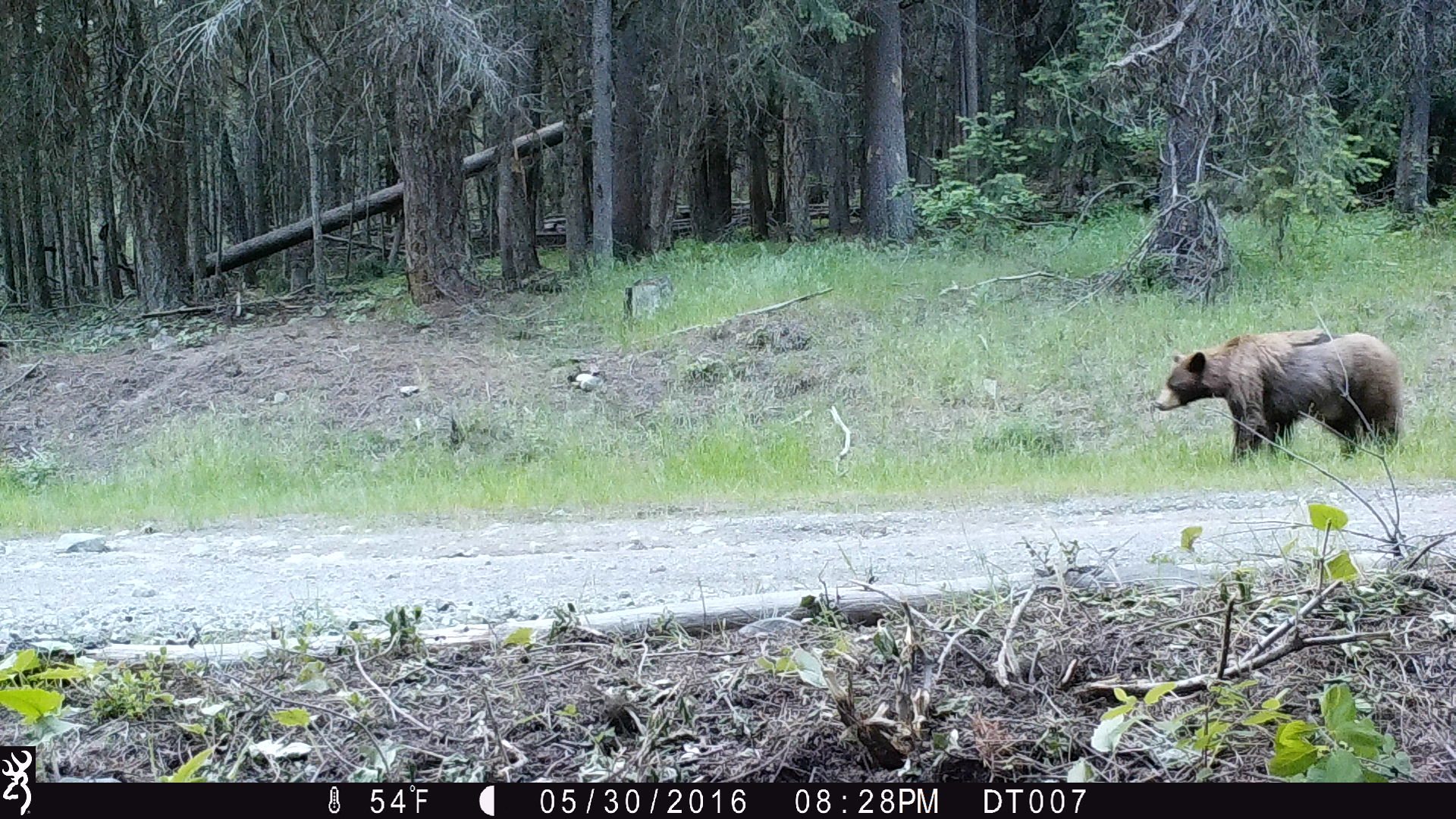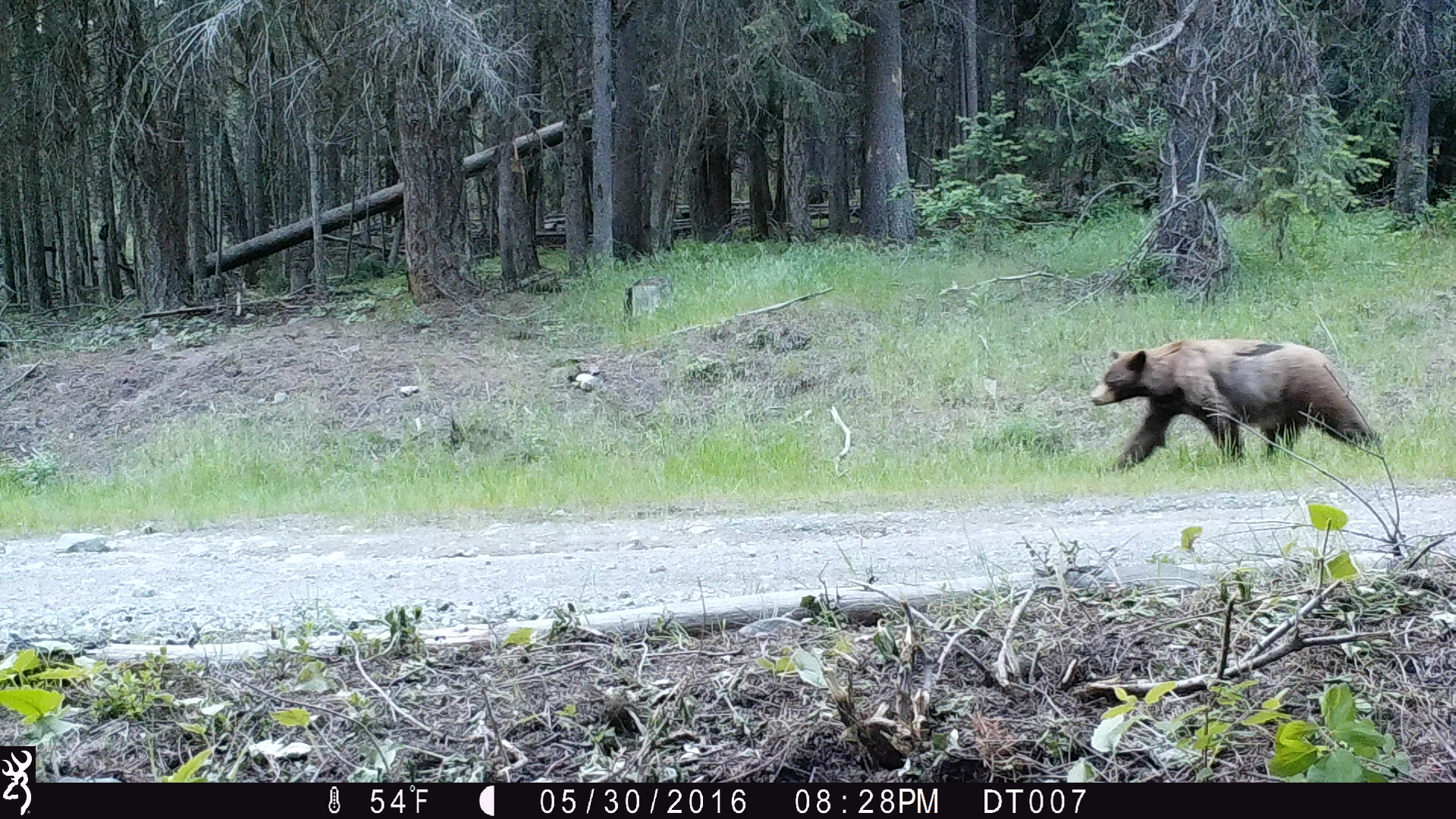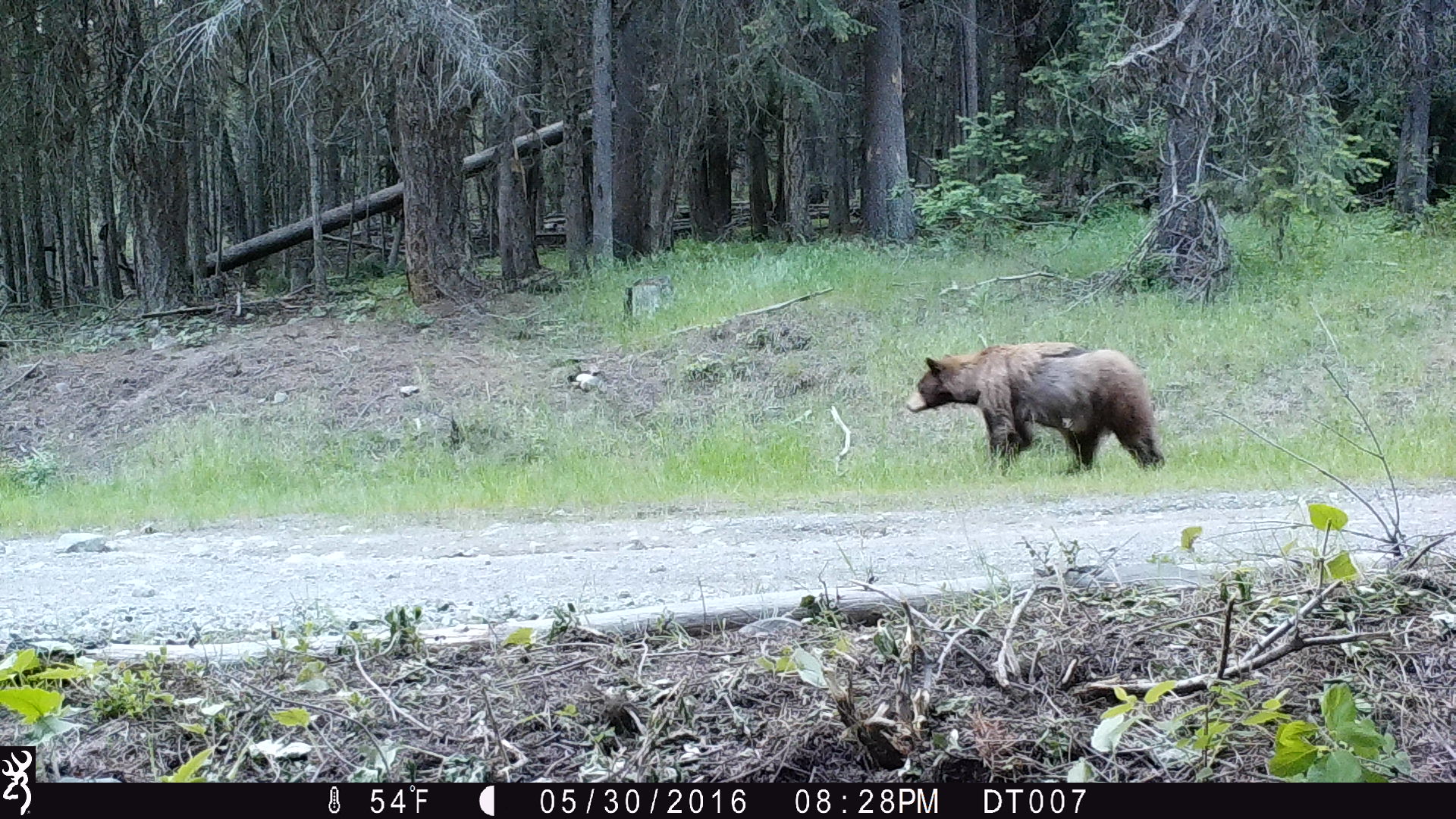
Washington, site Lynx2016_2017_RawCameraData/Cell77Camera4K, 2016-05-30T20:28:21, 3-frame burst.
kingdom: Animalia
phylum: Chordata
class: Mammalia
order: Carnivora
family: Ursidae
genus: Ursus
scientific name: Ursus americanus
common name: american black bear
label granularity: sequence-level